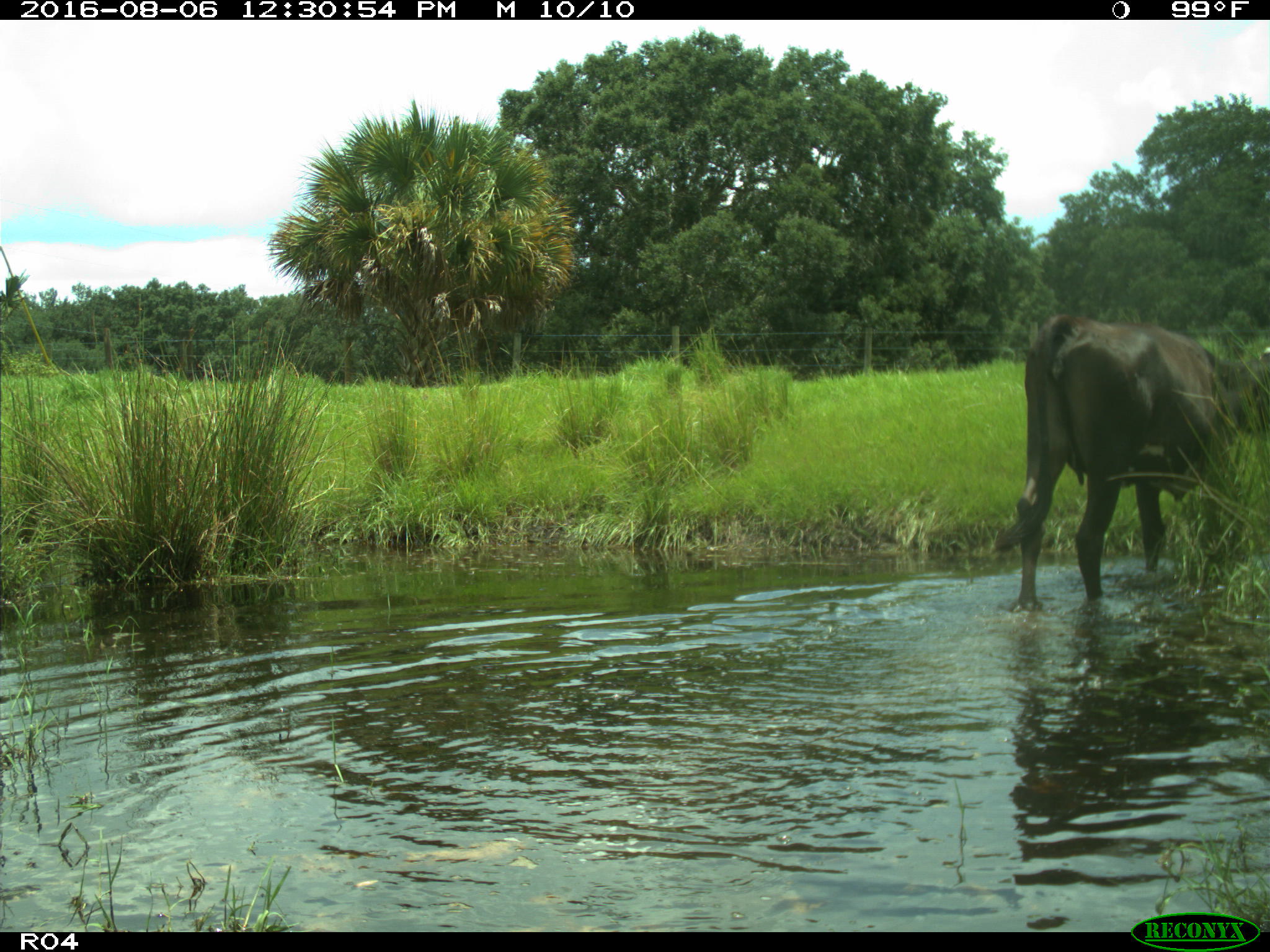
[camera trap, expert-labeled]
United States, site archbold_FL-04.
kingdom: Animalia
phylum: Chordata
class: Mammalia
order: Artiodactyla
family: Bovidae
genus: Bos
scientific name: Bos taurus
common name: domestic cow